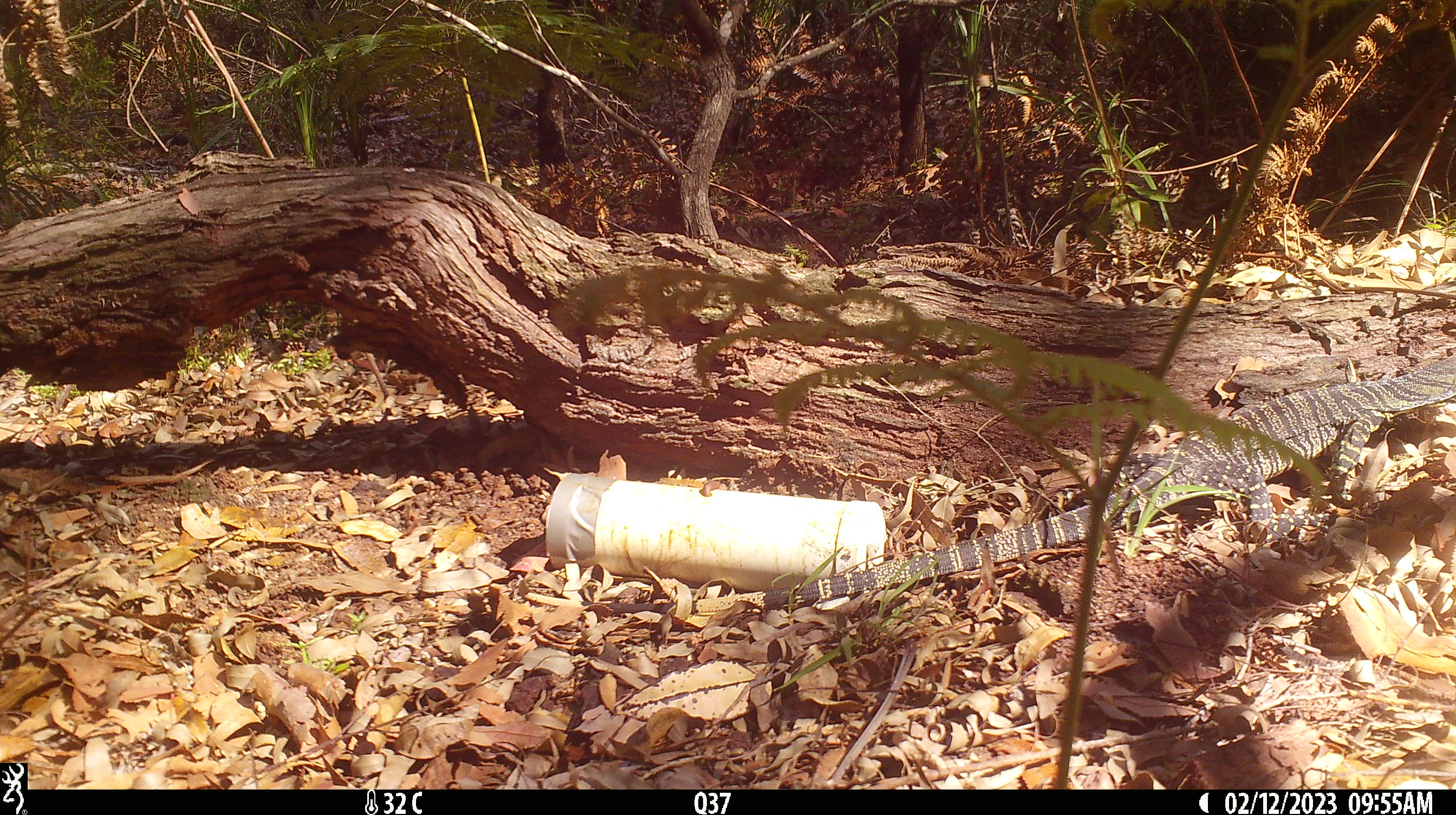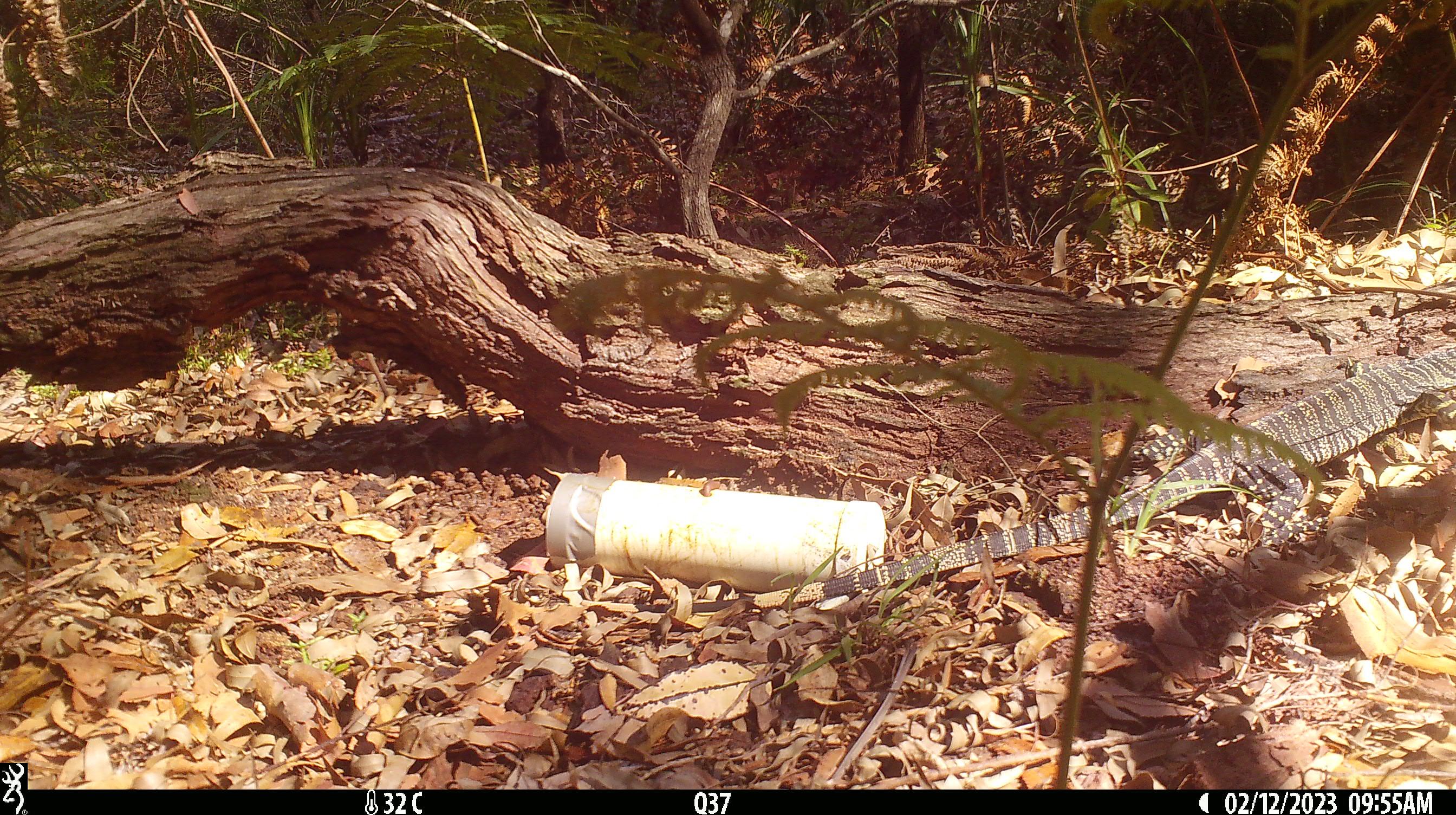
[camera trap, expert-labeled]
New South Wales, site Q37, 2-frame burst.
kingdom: Animalia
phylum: Chordata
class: Reptilia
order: Squamata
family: Varanidae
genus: Varanus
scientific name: Varanus varius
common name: lace monitor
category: goanna